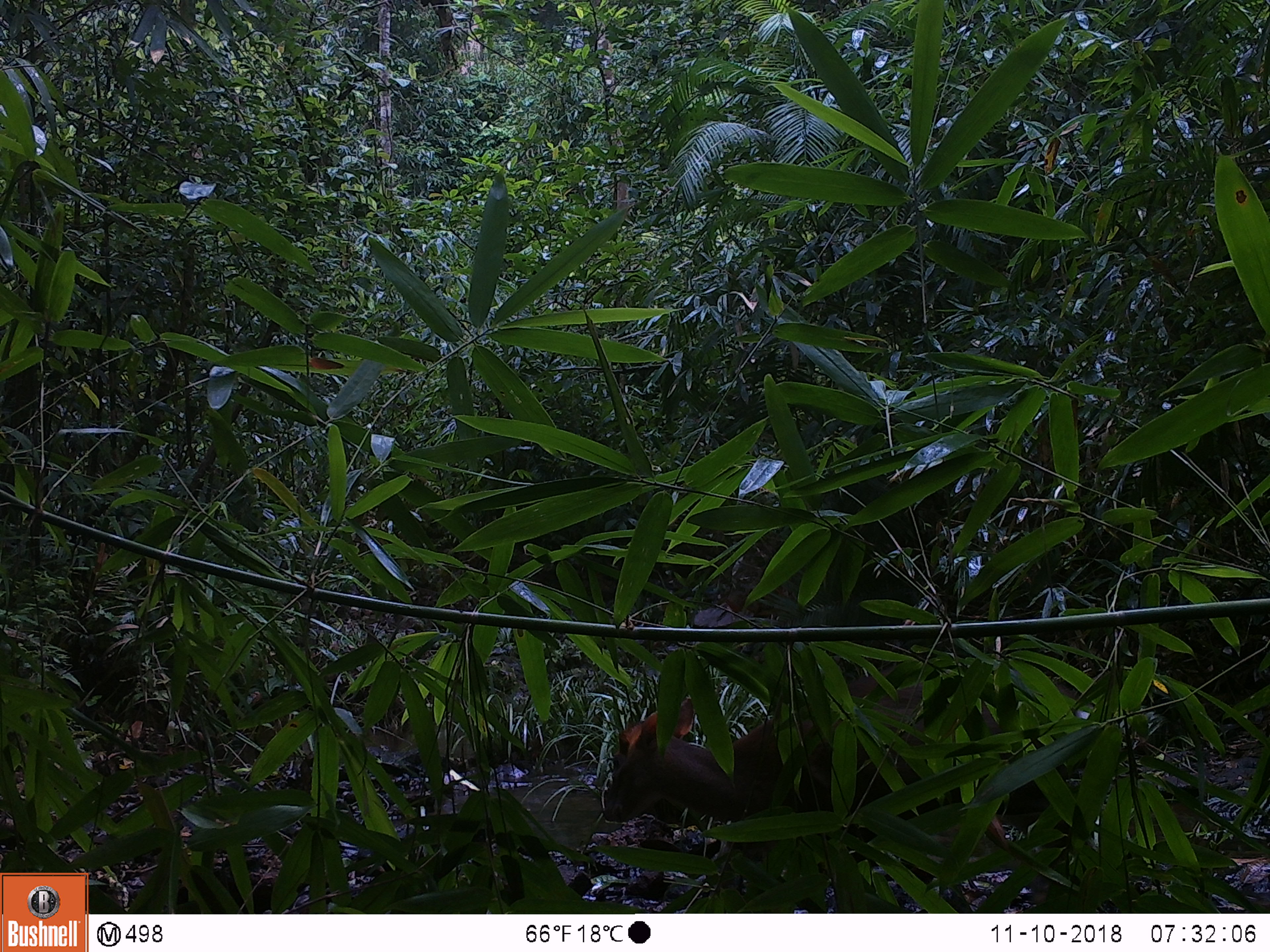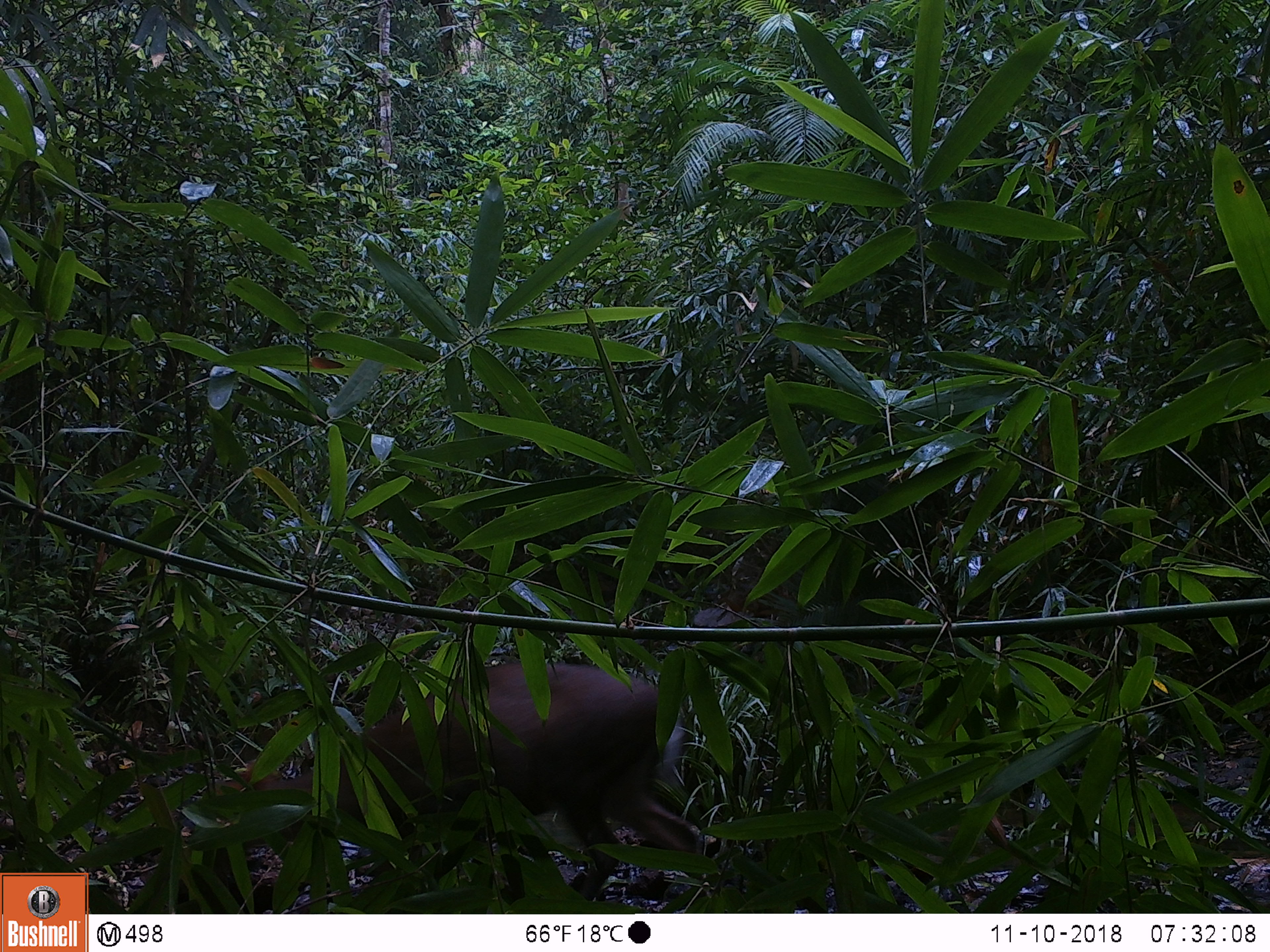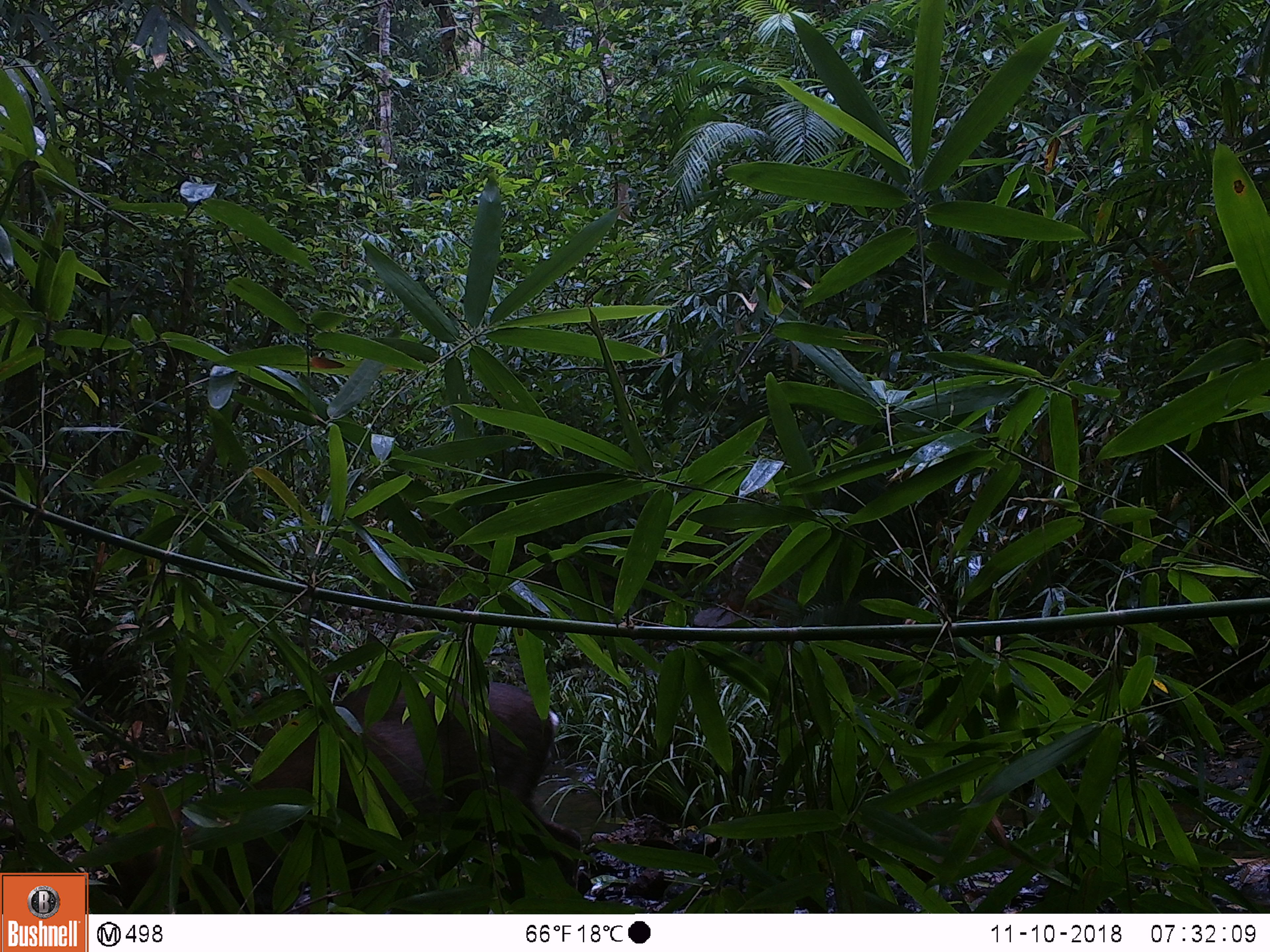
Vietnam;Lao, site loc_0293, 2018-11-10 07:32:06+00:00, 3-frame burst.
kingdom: Animalia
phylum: Chordata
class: Mammalia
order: Artiodactyla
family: Cervidae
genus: Muntiacus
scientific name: Muntiacus rooseveltorum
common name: roosevelt's muntjac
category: roosevelts muntjac group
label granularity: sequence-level